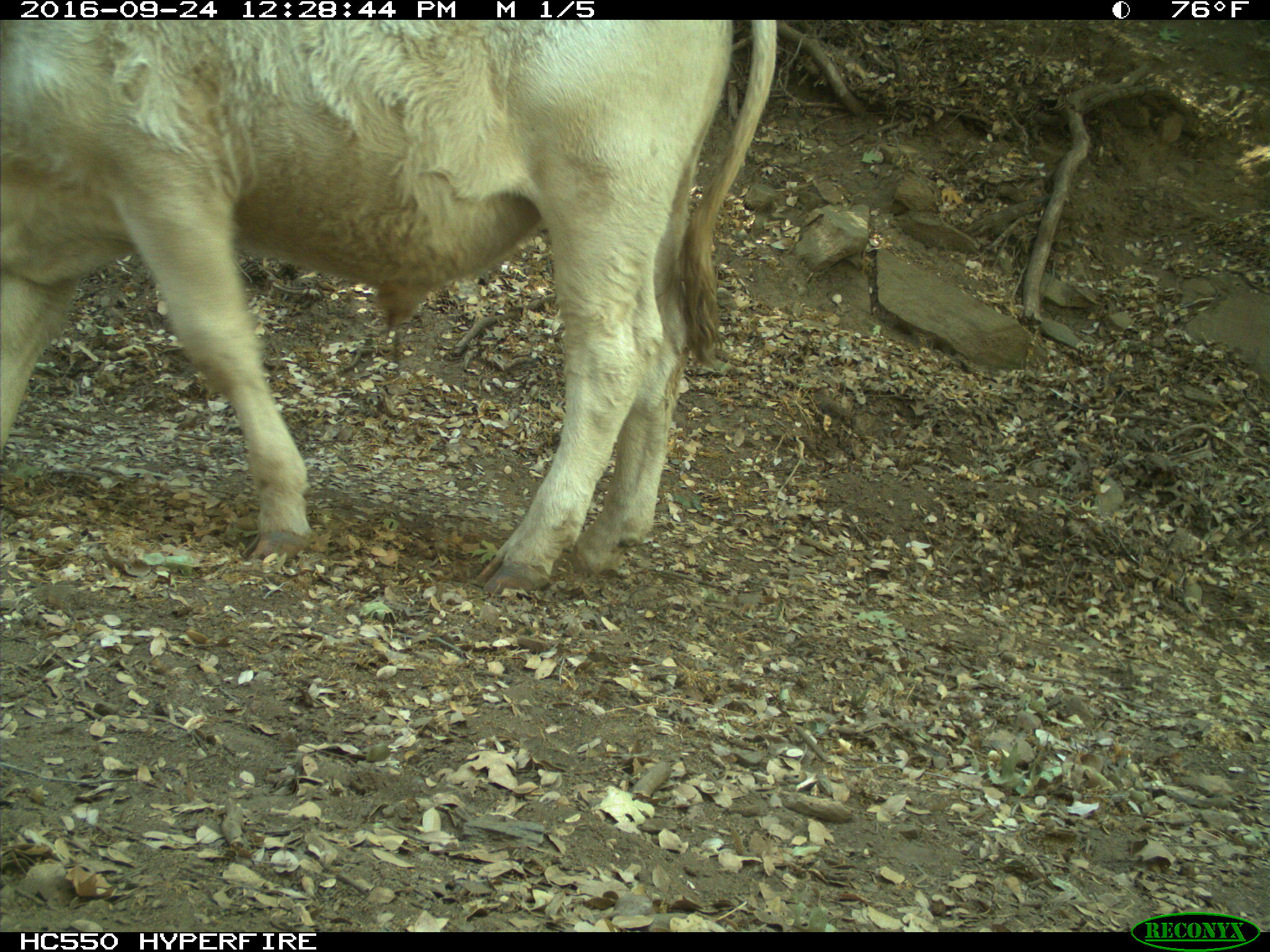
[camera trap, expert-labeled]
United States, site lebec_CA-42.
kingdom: Animalia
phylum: Chordata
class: Mammalia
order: Artiodactyla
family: Bovidae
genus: Bos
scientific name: Bos taurus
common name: domestic cow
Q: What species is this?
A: Bos taurus (domestic cow).